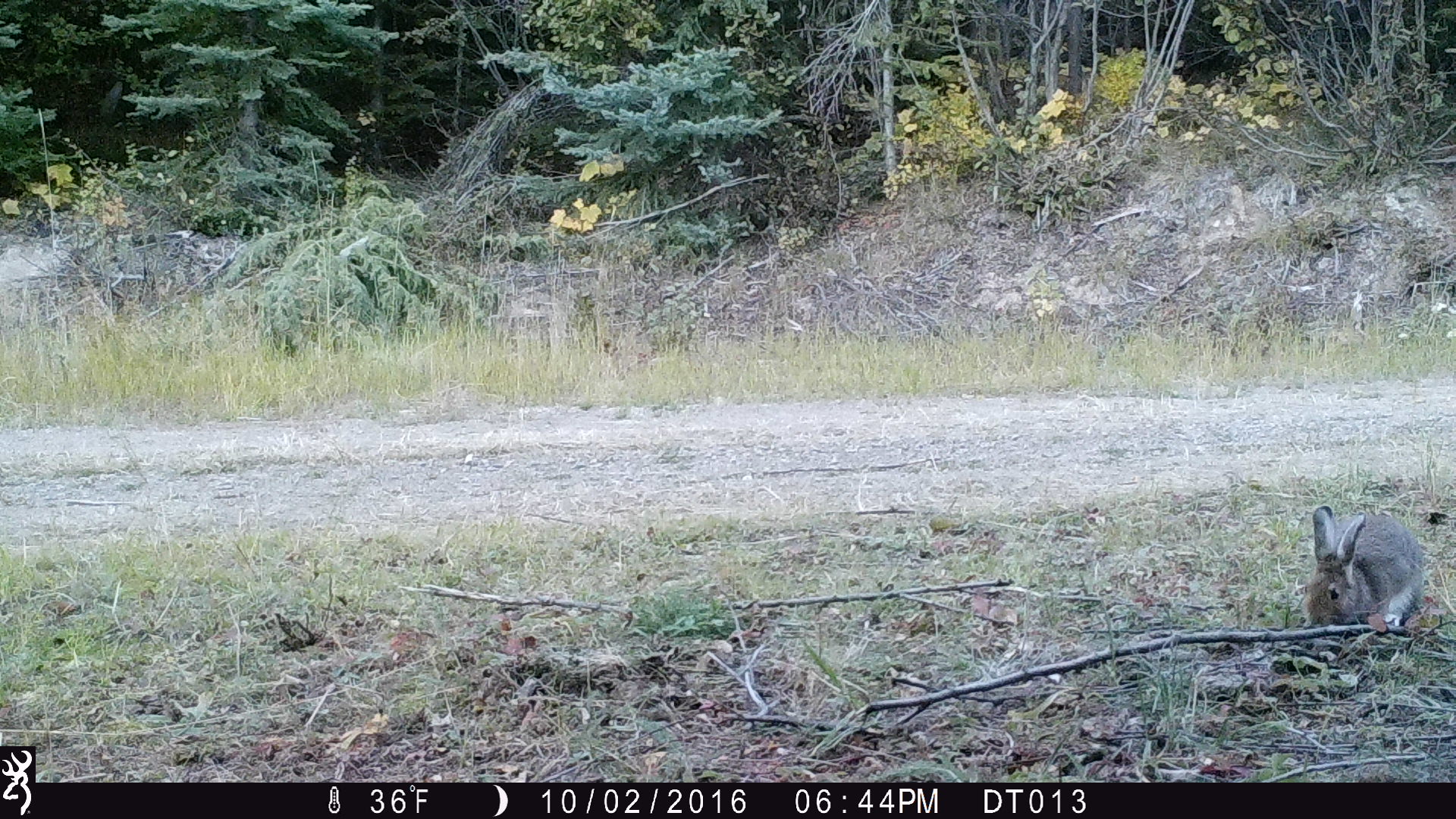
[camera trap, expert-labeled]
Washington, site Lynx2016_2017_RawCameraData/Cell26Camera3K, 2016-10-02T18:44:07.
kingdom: Animalia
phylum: Chordata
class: Mammalia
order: Lagomorpha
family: Leporidae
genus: Lepus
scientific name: Lepus americanus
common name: snowshoe hare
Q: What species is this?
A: Lepus americanus (snowshoe hare).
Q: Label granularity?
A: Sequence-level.